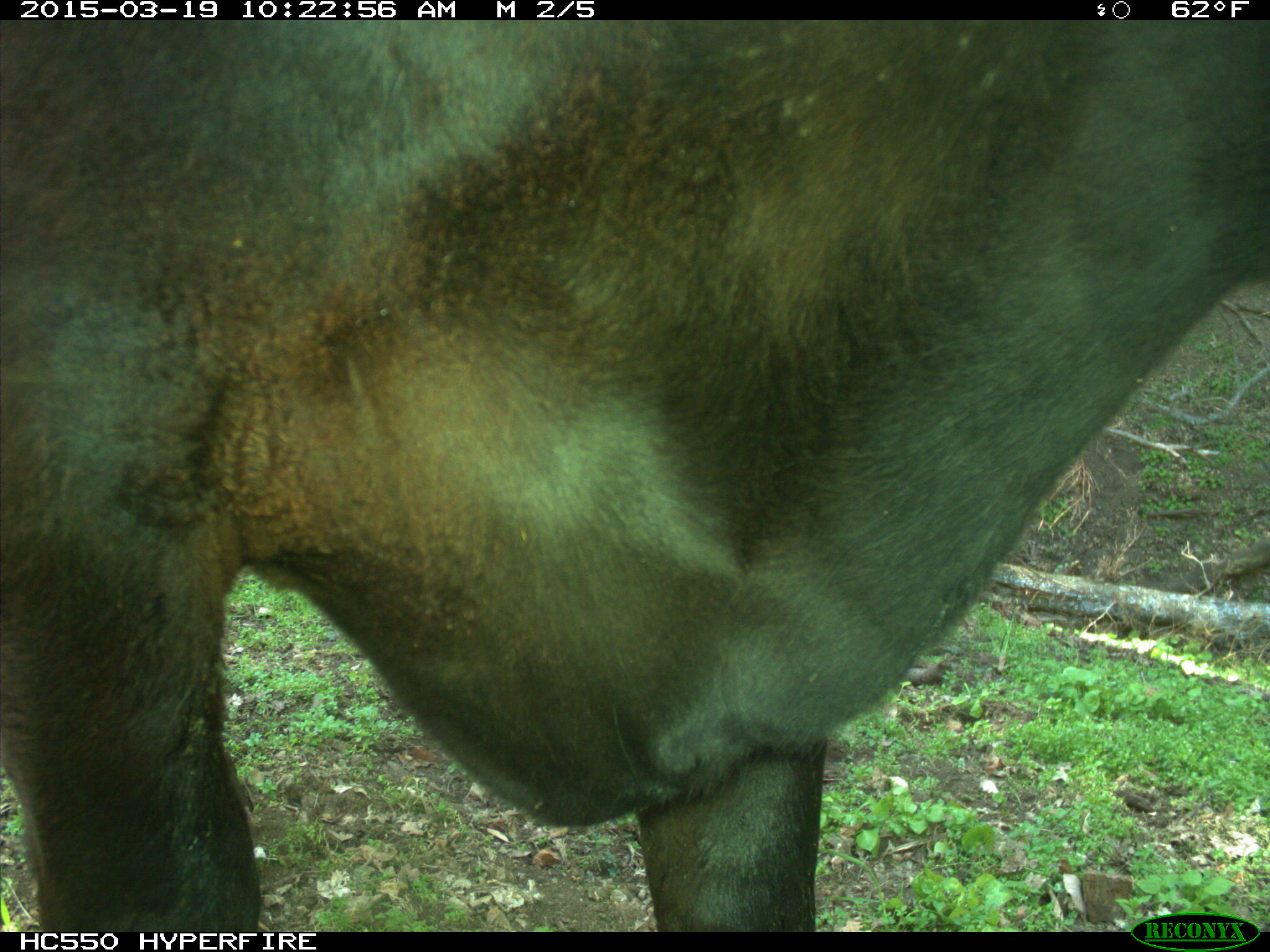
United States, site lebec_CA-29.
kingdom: Animalia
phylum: Chordata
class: Mammalia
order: Artiodactyla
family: Bovidae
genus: Bos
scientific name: Bos taurus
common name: domestic cow